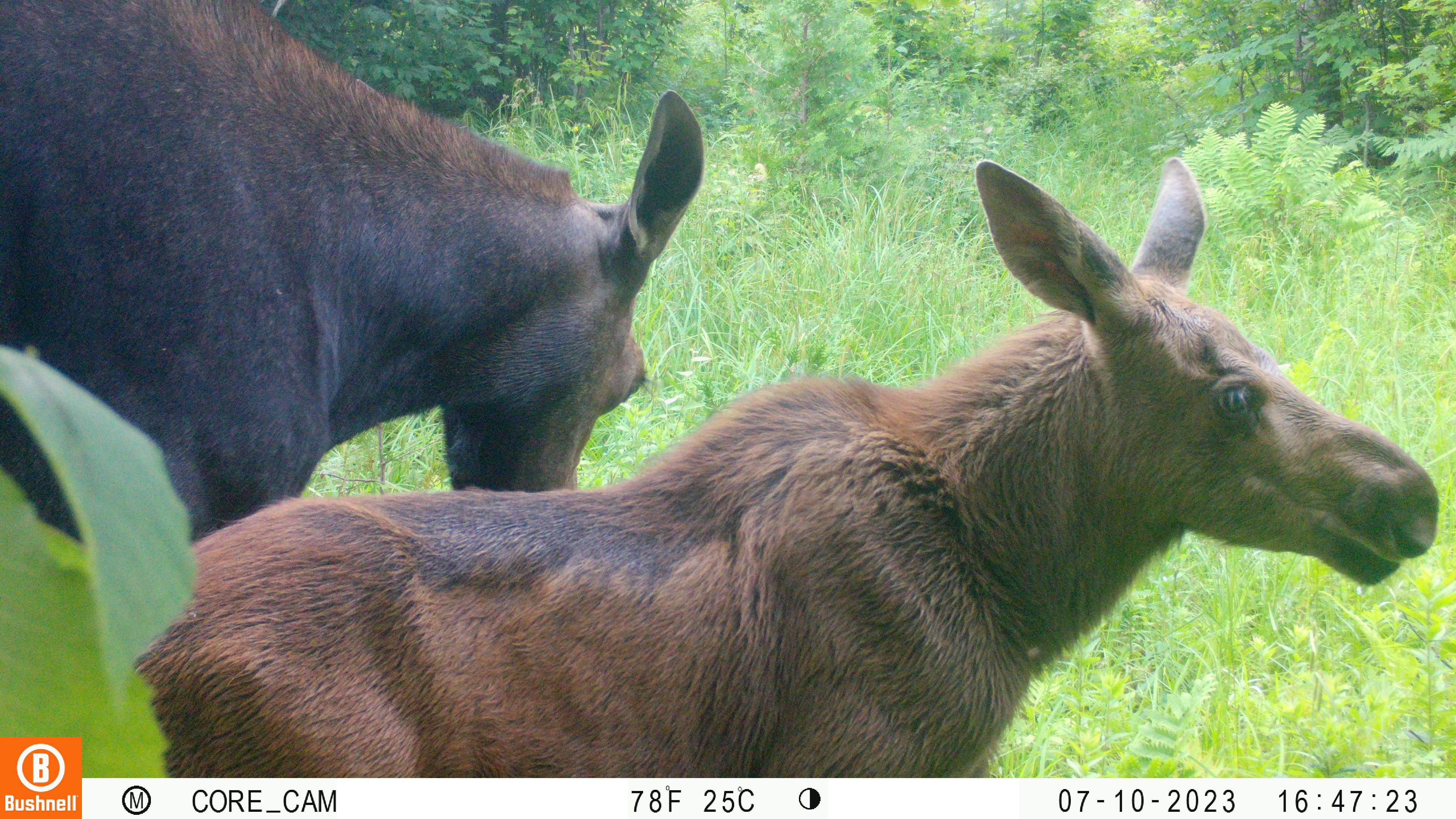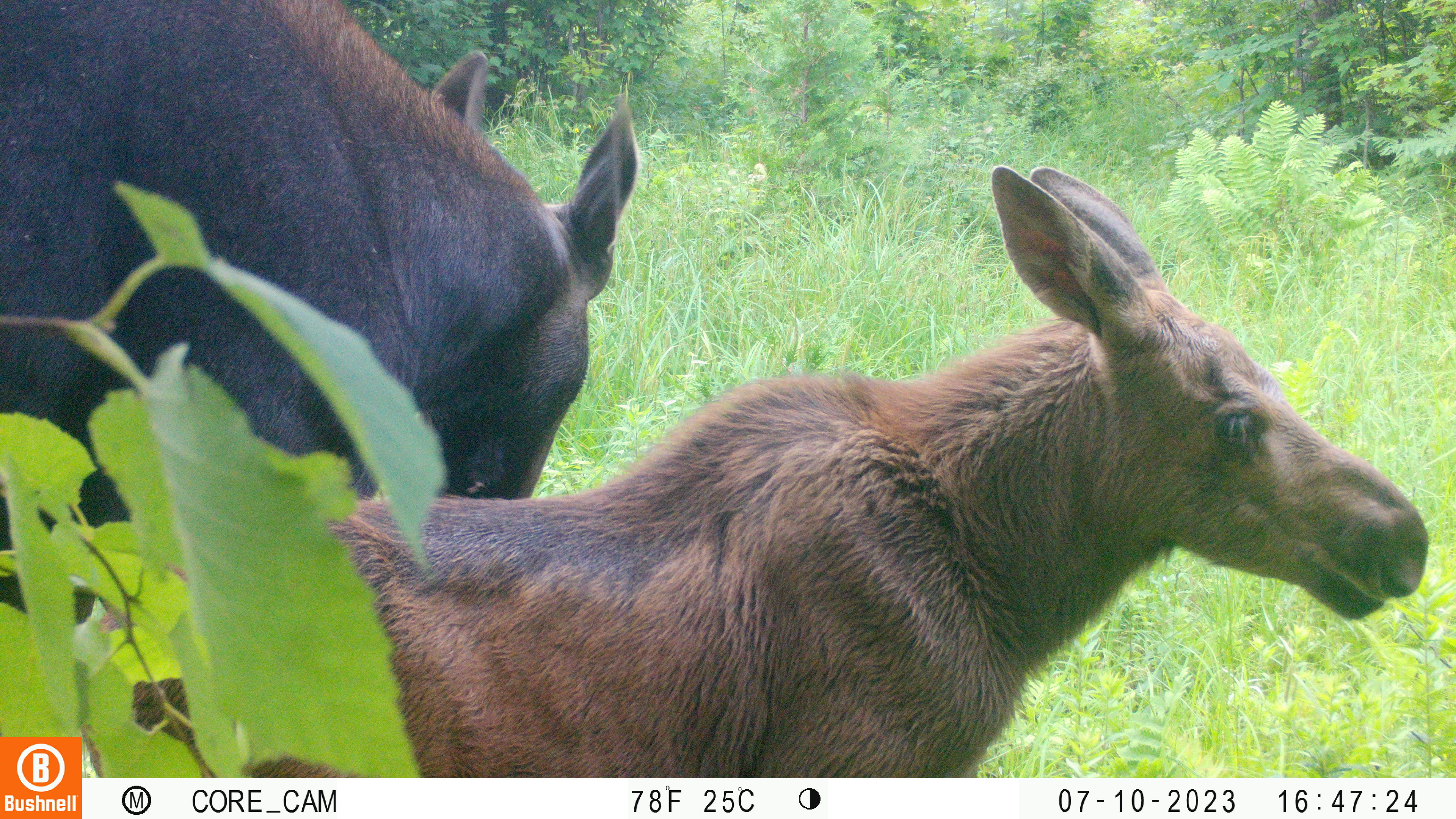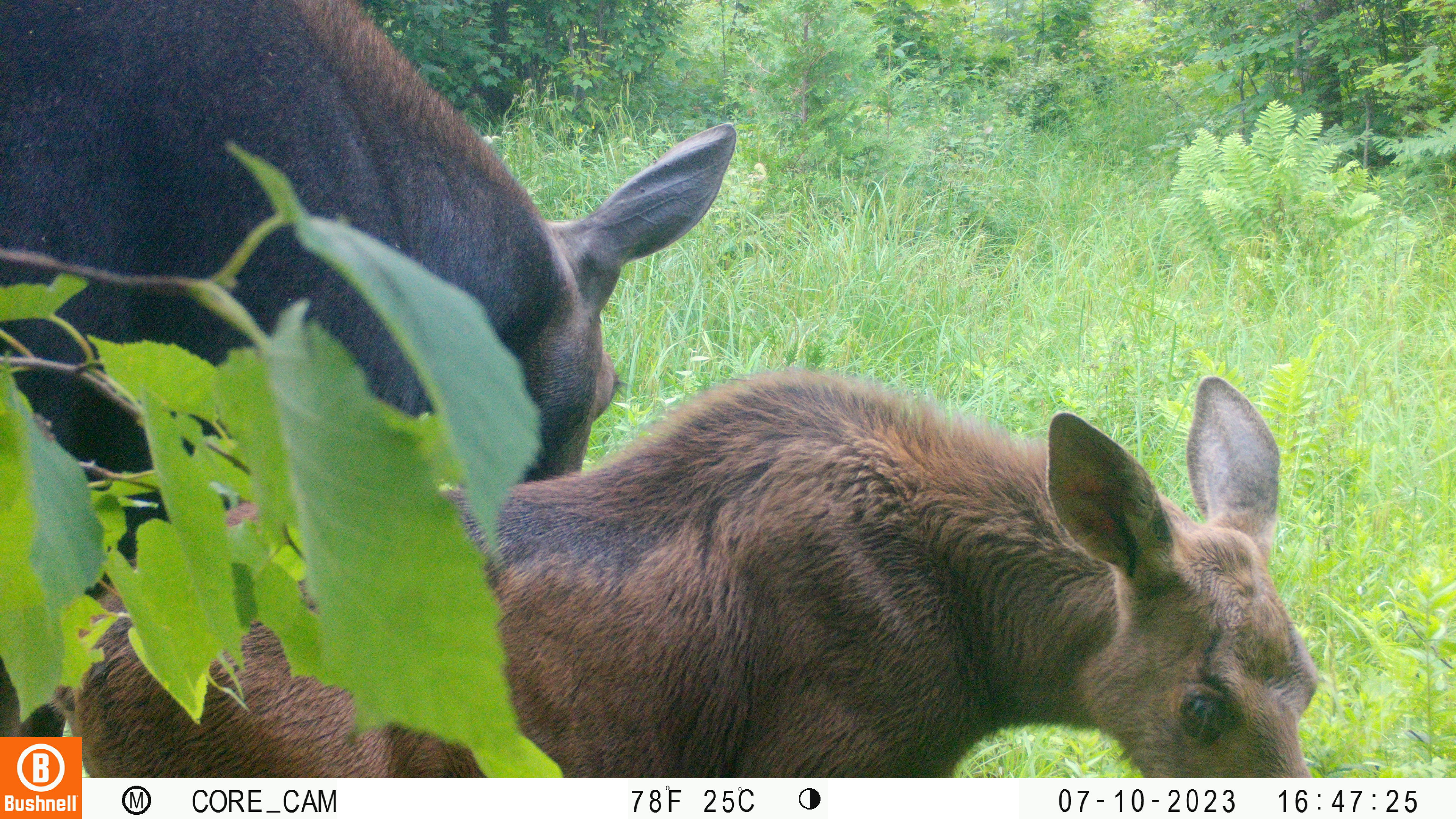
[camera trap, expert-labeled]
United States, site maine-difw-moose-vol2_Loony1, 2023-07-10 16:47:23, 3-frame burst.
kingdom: Animalia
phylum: Chordata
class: Mammalia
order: Artiodactyla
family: Cervidae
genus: Alces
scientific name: Alces alces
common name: moose